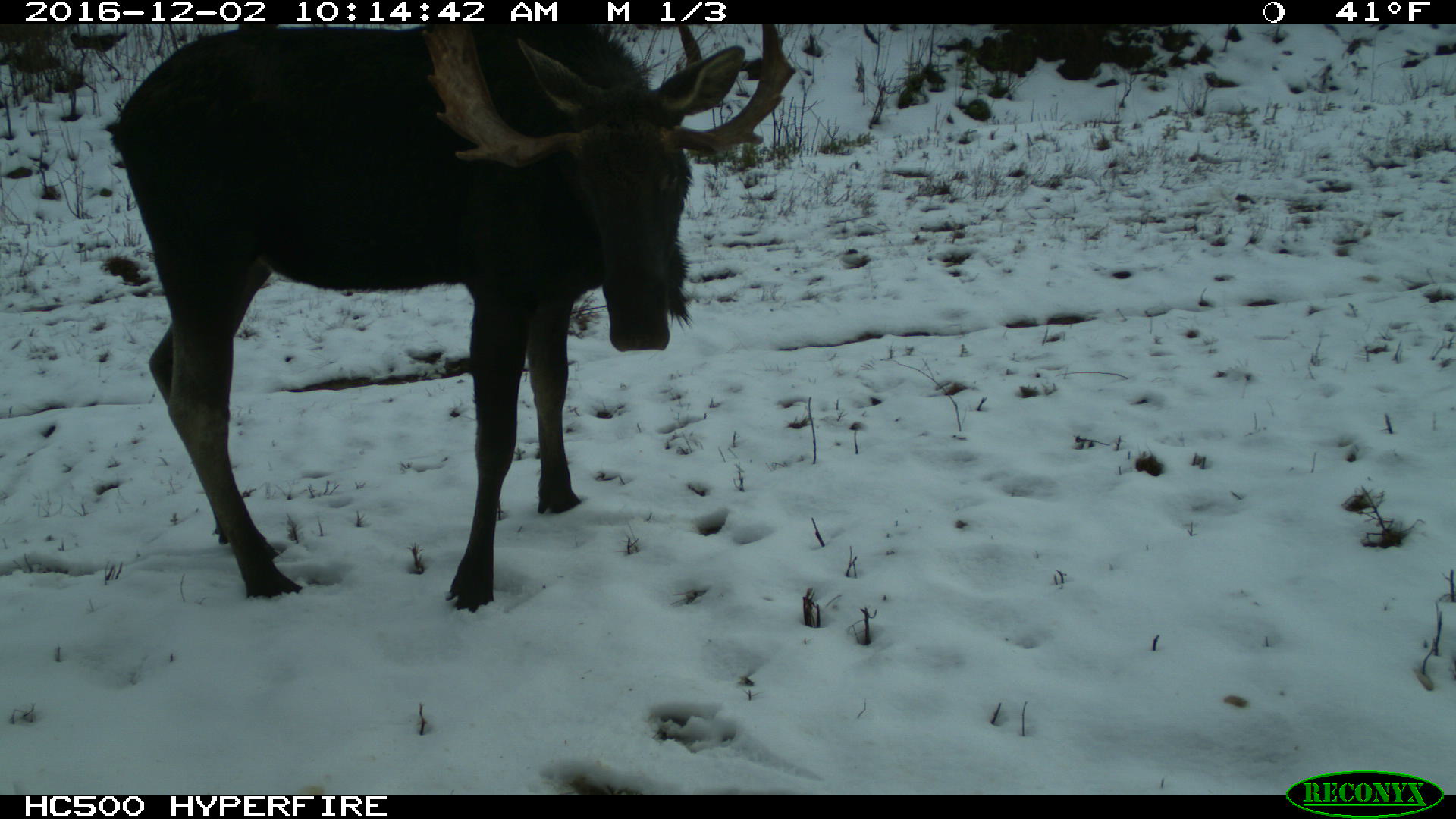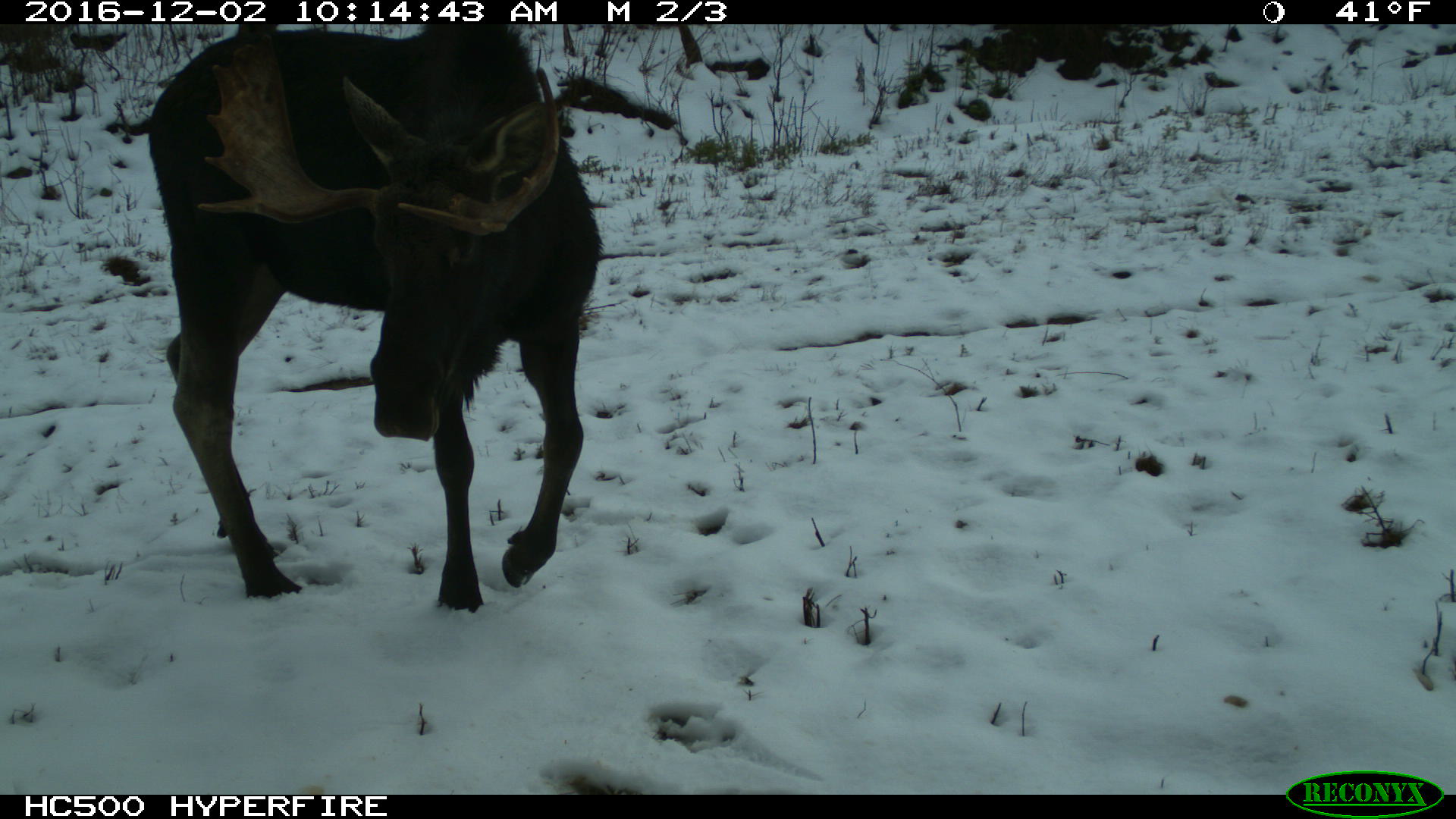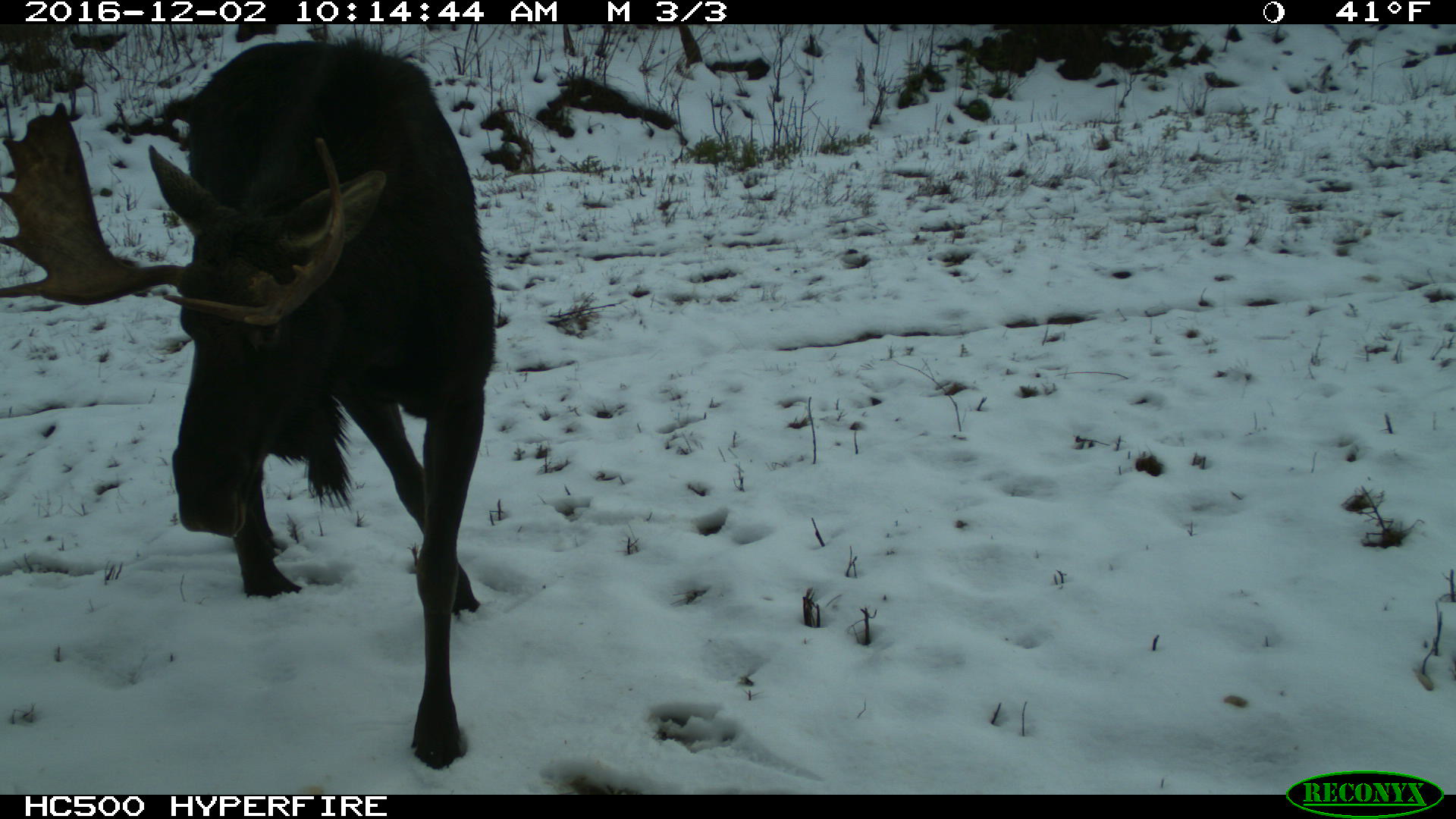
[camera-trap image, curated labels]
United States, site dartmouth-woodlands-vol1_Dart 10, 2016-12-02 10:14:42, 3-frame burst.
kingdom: Animalia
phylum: Chordata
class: Mammalia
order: Artiodactyla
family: Cervidae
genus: Alces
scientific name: Alces alces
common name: moose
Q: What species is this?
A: Moose (Alces alces).